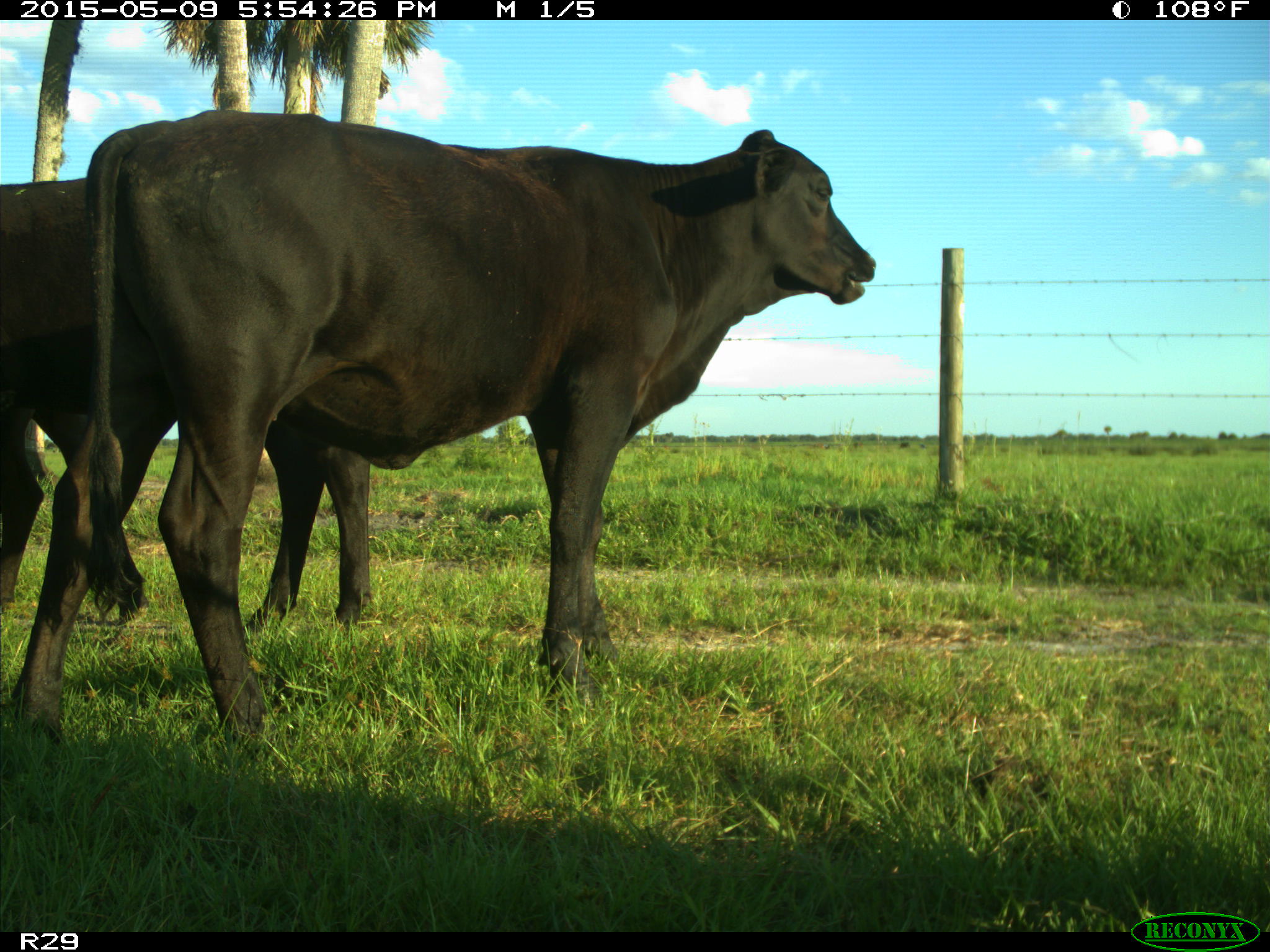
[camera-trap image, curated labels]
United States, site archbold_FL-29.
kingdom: Animalia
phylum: Chordata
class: Mammalia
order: Artiodactyla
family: Bovidae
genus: Bos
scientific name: Bos taurus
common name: domestic cow